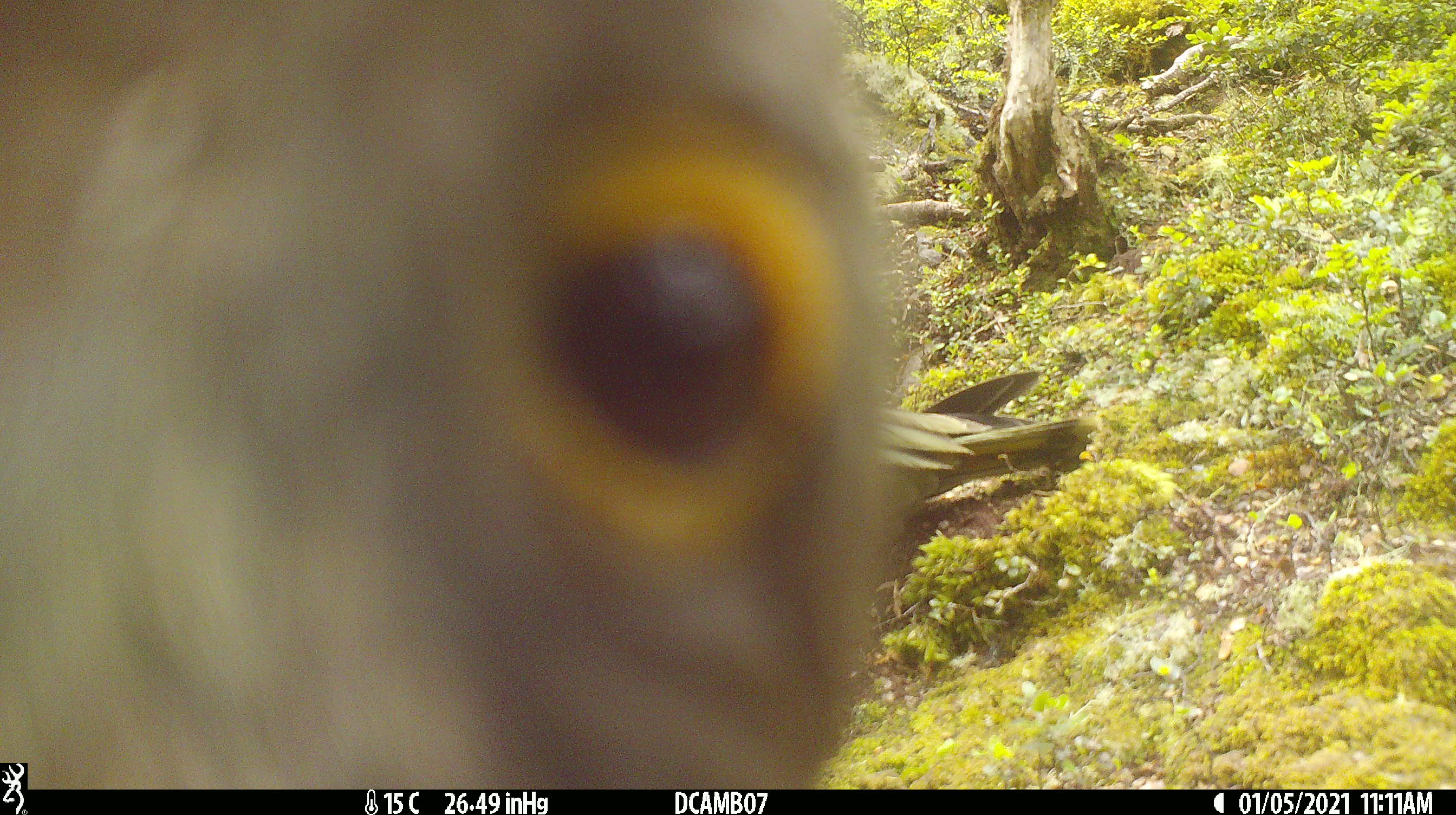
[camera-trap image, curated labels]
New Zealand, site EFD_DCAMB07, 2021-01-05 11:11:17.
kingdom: Animalia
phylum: Chordata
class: Aves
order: Psittaciformes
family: Strigopidae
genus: Nestor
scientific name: Nestor notabilis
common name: kea